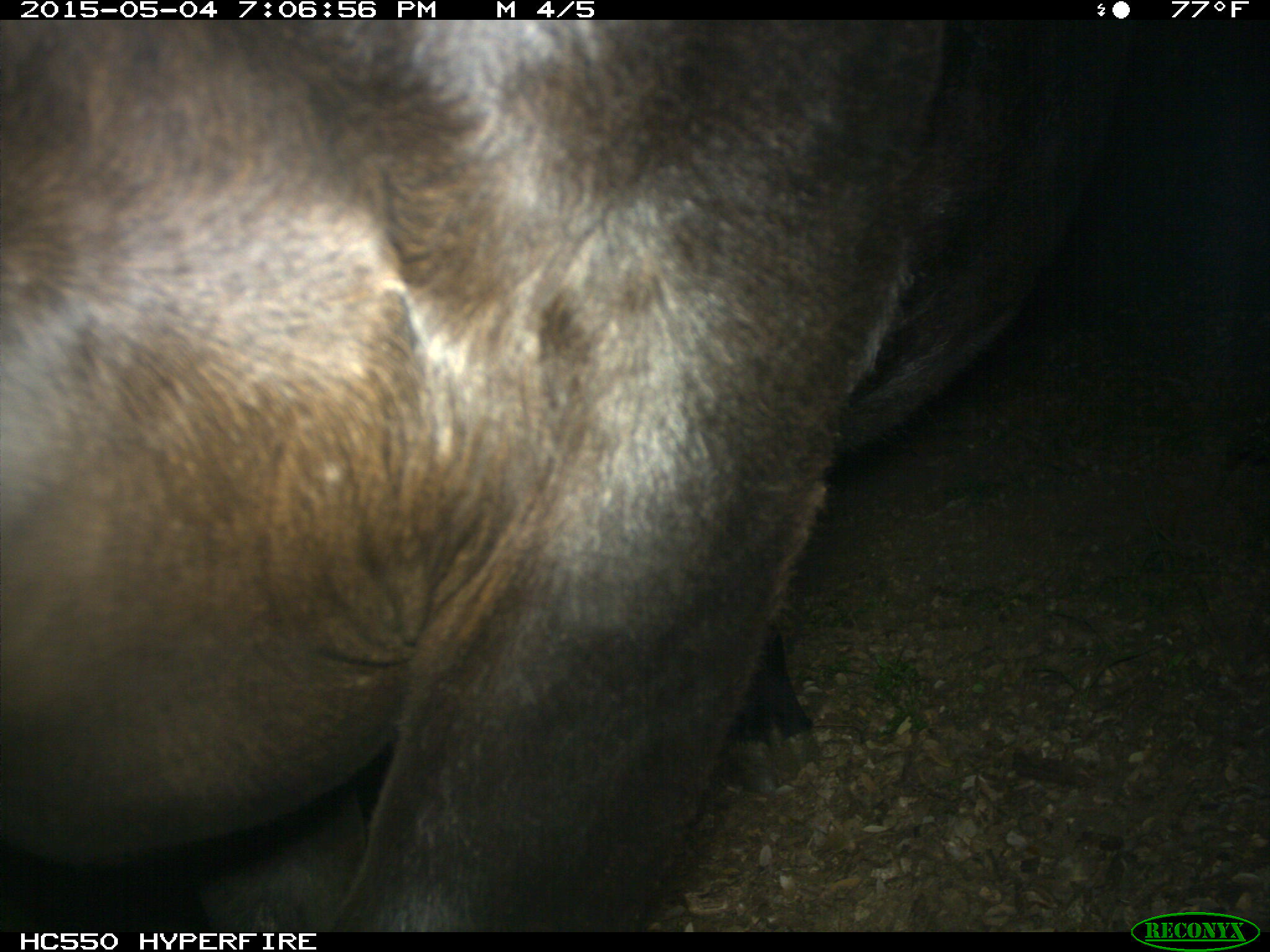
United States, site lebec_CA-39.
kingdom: Animalia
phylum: Chordata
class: Mammalia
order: Artiodactyla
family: Bovidae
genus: Bos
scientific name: Bos taurus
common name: domestic cow